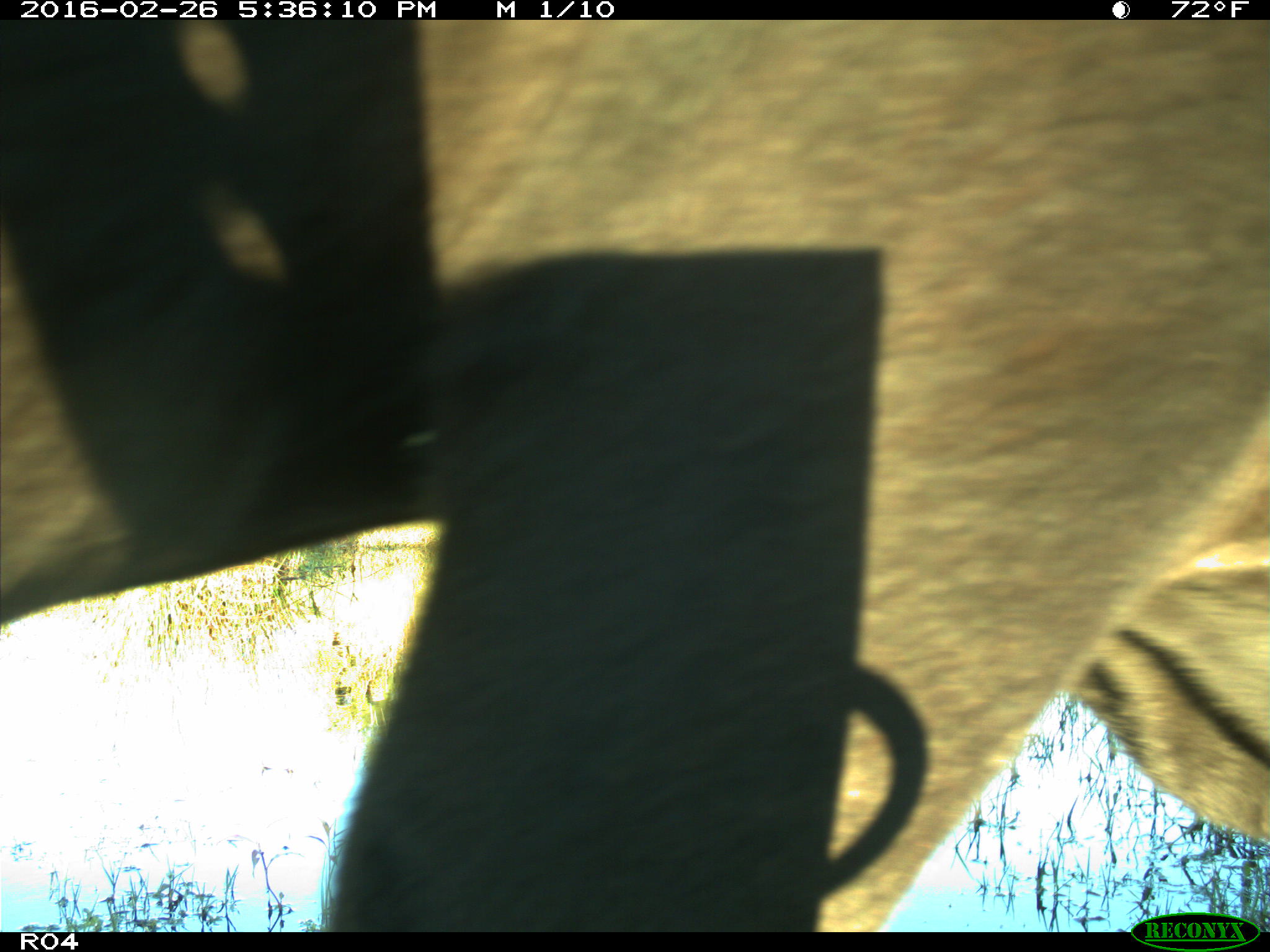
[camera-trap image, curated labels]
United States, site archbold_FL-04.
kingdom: Animalia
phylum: Chordata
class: Mammalia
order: Artiodactyla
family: Bovidae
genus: Bos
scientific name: Bos taurus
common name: domestic cow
Bos taurus (domestic cow).